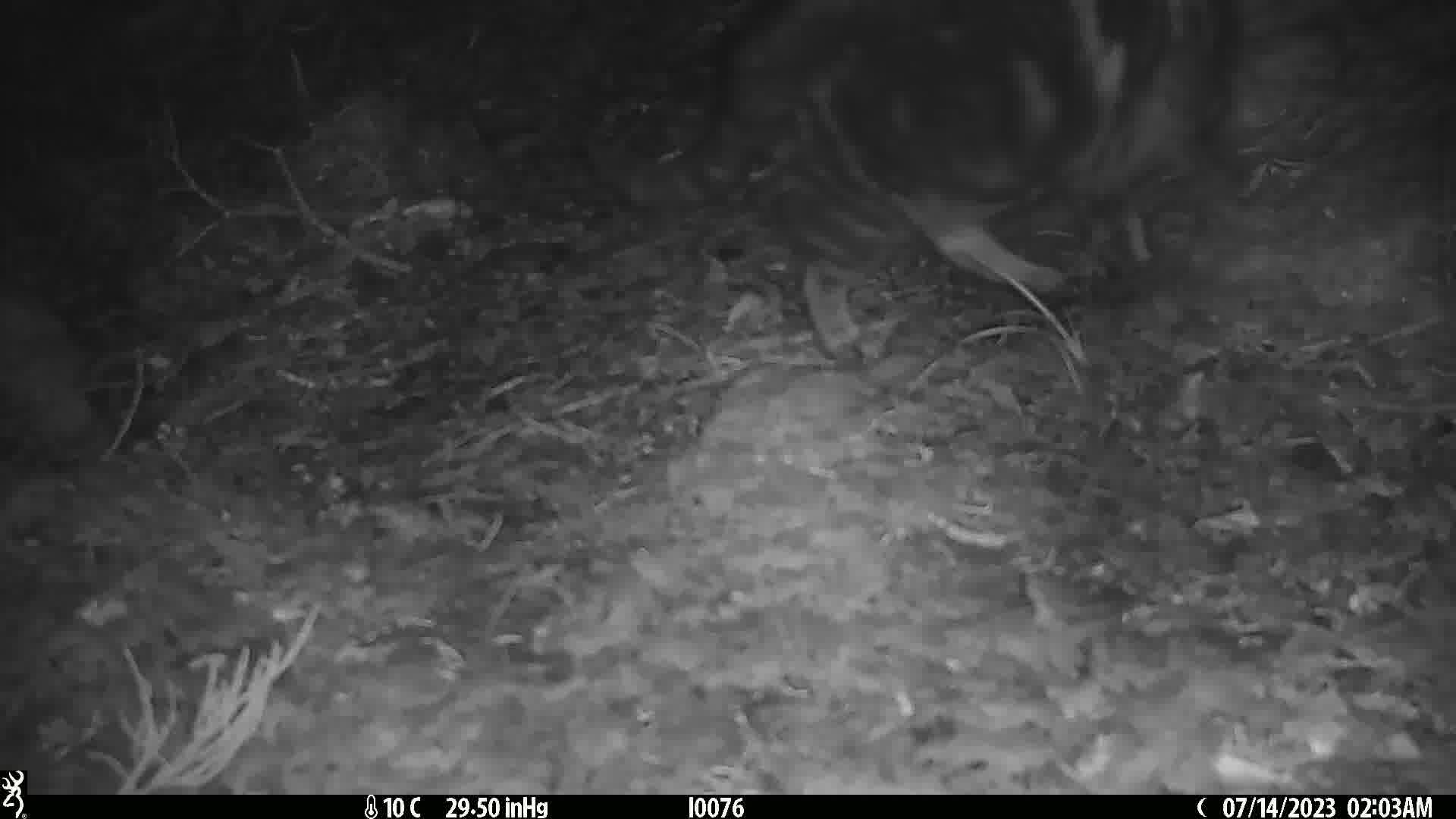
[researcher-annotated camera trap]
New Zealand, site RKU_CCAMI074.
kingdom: Animalia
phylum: Chordata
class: Mammalia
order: Carnivora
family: Felidae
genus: Felis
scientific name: Felis catus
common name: domestic cat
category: cat